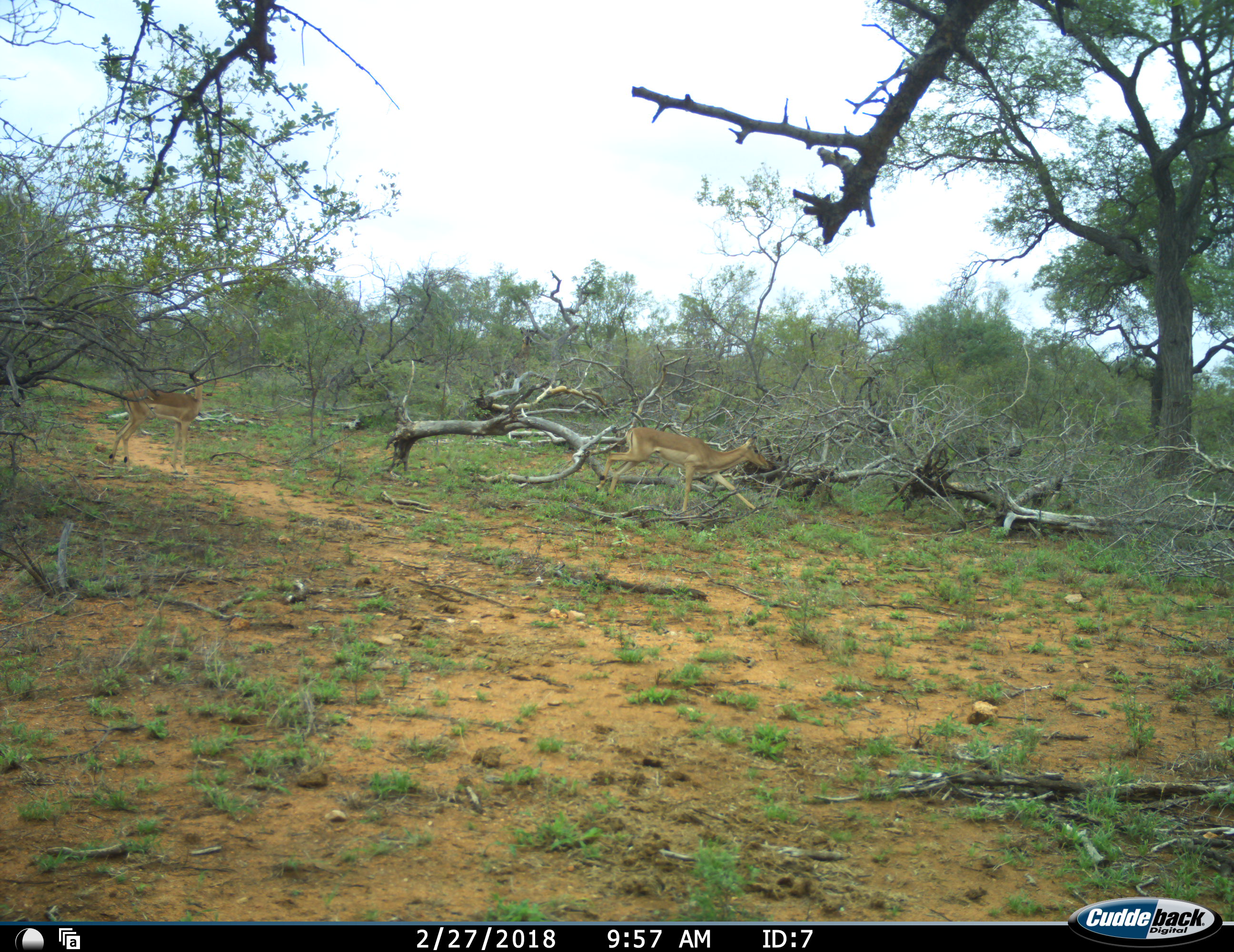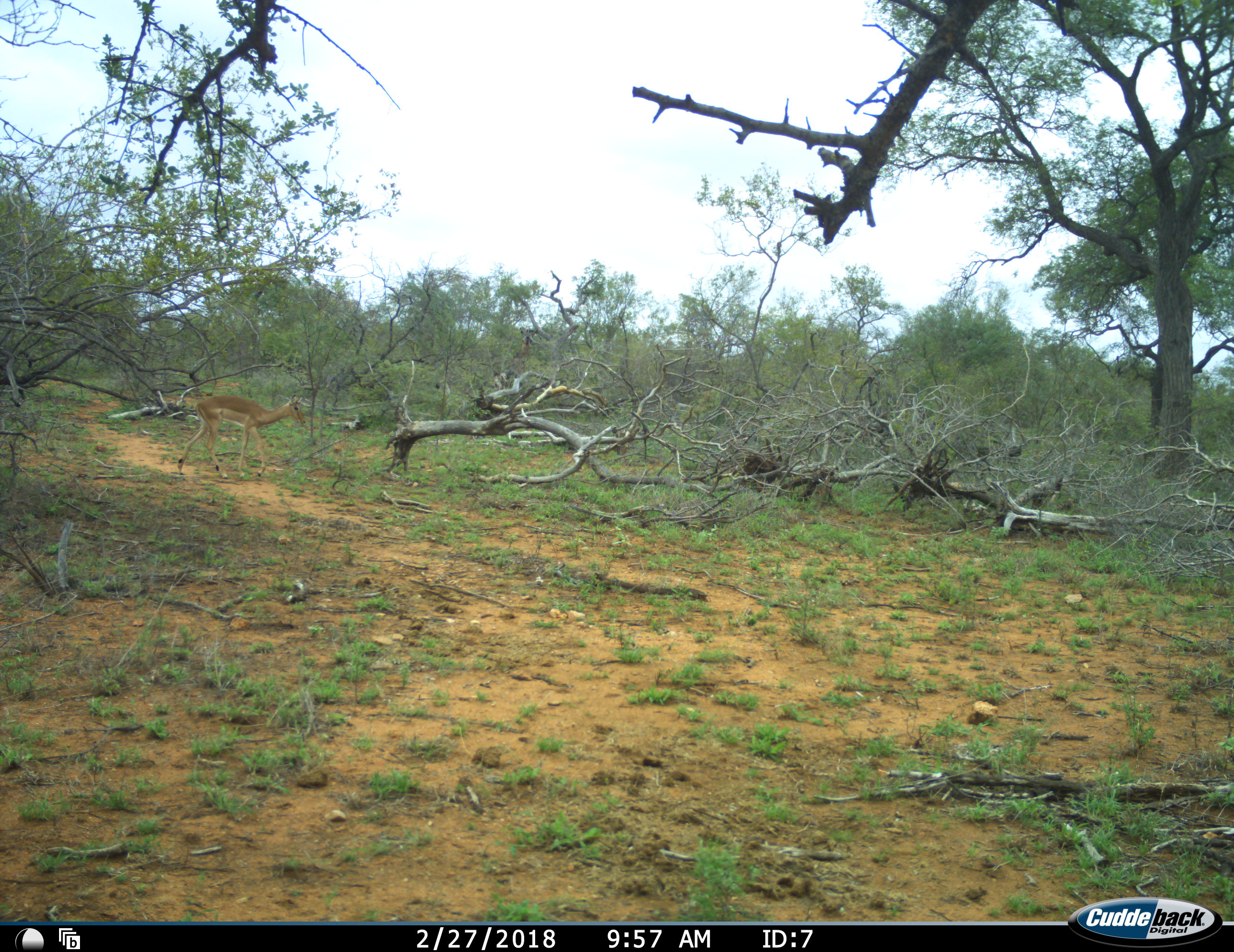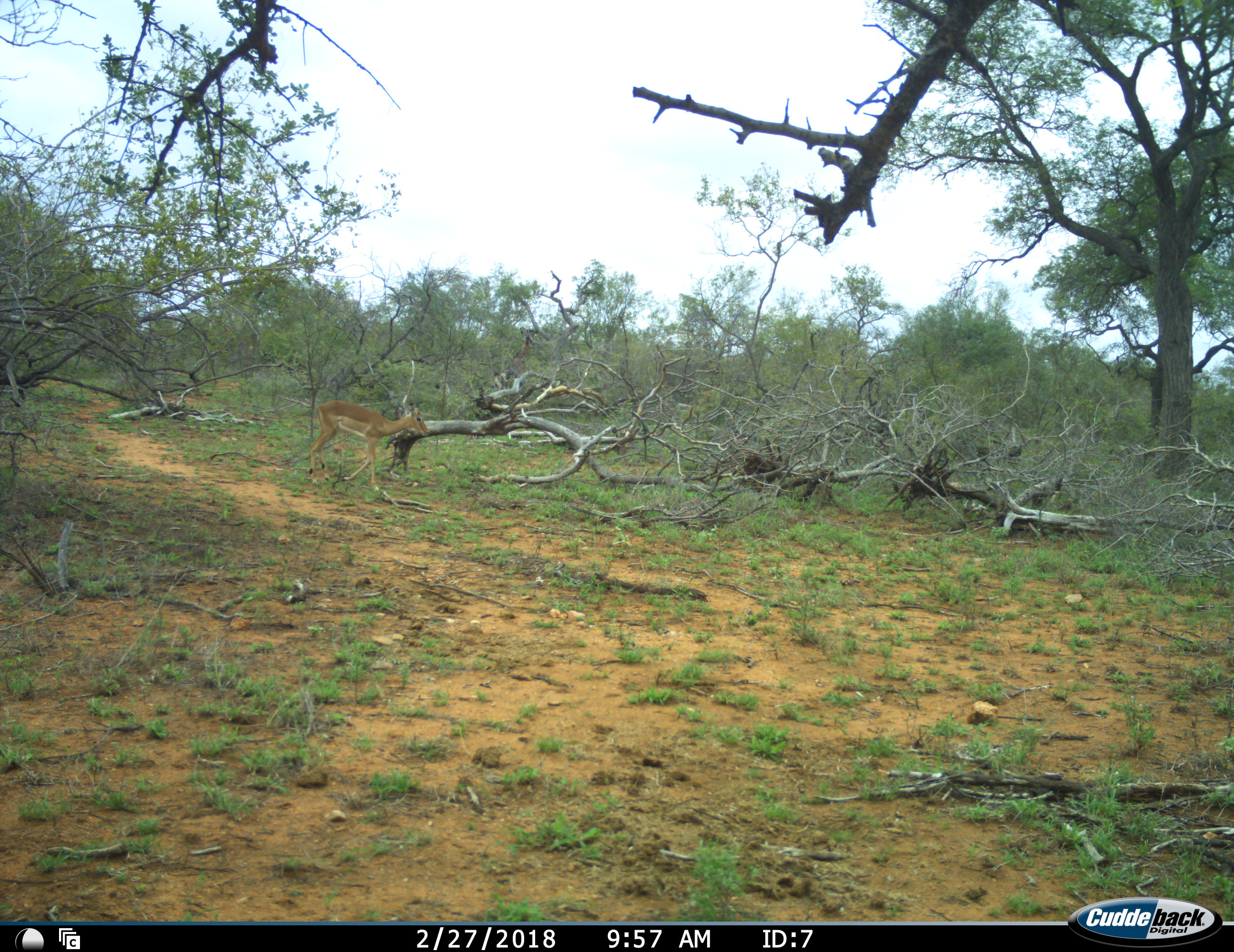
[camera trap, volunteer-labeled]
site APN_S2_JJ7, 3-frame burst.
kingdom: Animalia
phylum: Chordata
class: Mammalia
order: Artiodactyla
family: Bovidae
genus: Aepyceros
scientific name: Aepyceros melampus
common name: impala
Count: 2.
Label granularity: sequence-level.